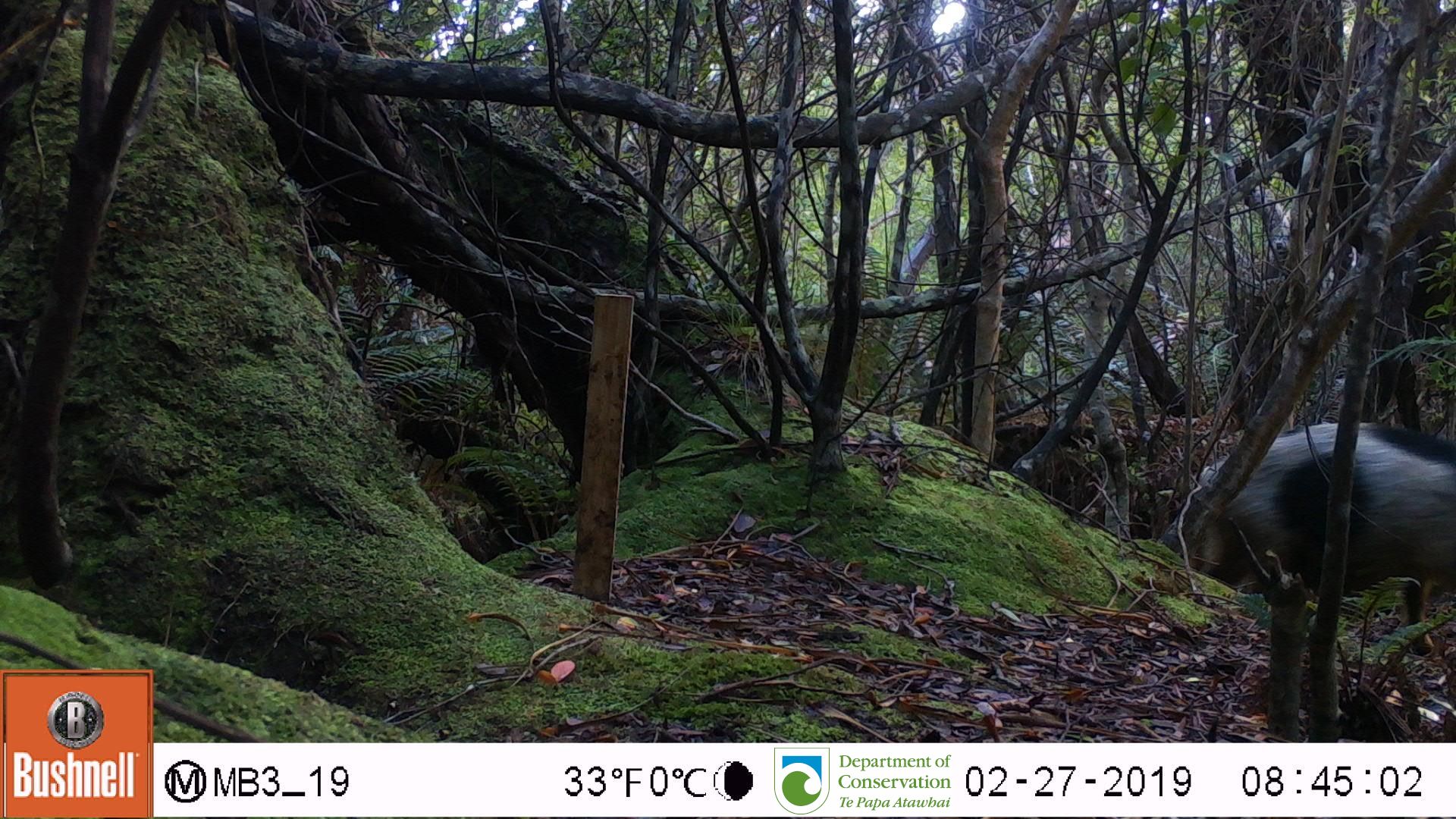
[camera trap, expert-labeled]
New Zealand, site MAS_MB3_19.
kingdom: Animalia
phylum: Chordata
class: Mammalia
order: Artiodactyla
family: Suidae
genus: Sus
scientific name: Sus scrofa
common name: pig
Pig (Sus scrofa).